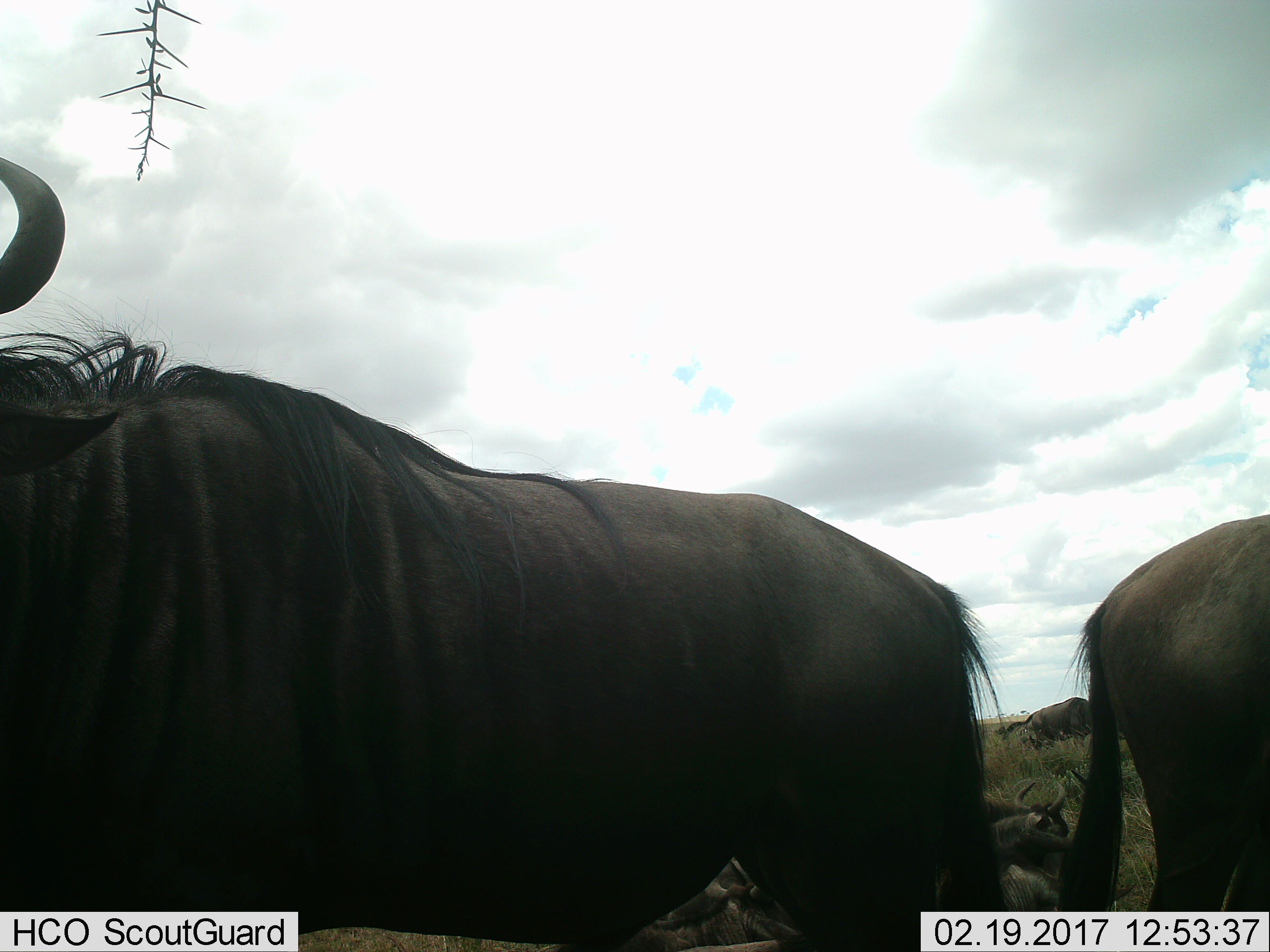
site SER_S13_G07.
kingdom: Animalia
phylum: Chordata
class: Mammalia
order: Artiodactyla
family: Bovidae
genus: Connochaetes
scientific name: Connochaetes taurinus taurinus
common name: blue wildebeest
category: wildebeestblue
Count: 5.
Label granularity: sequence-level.